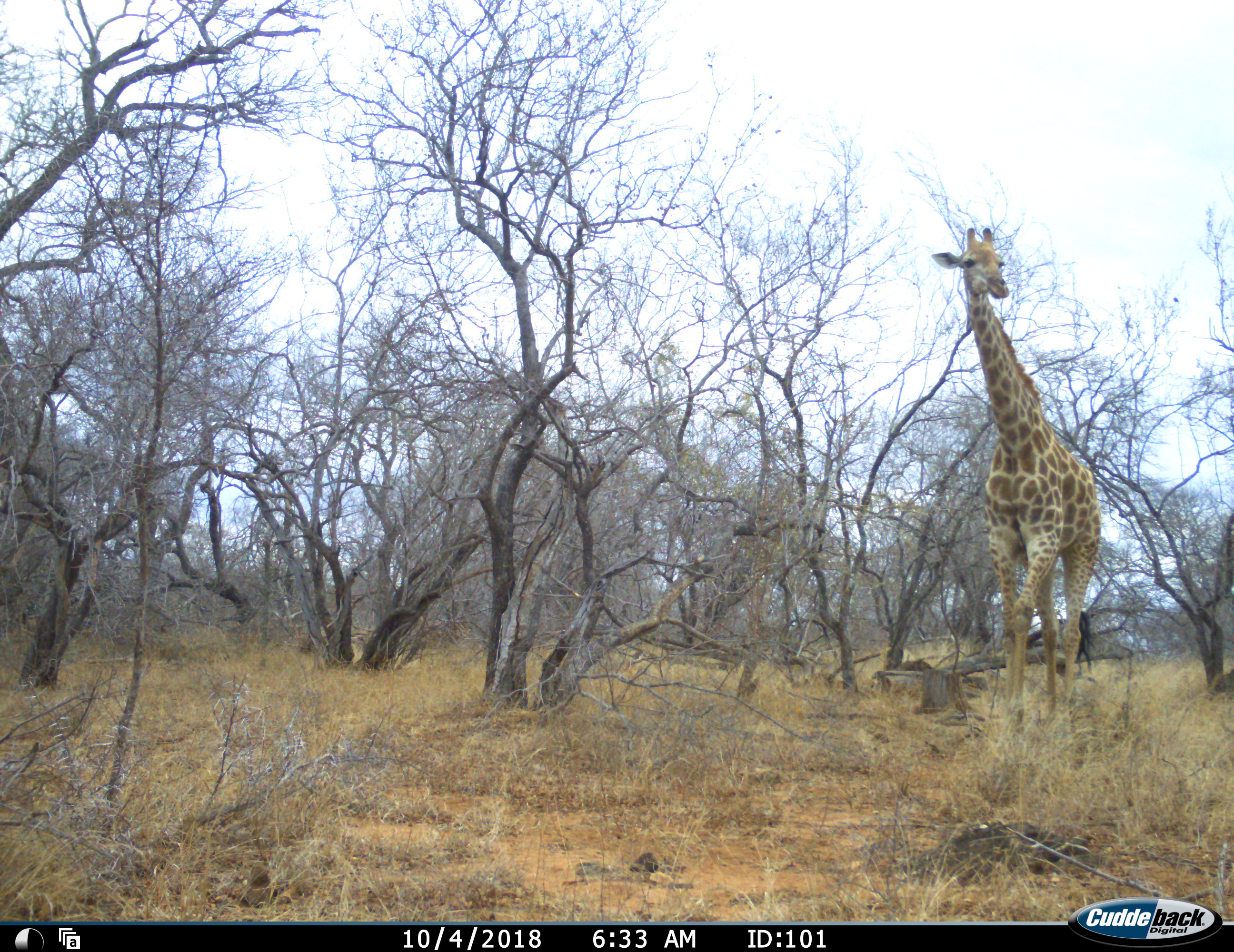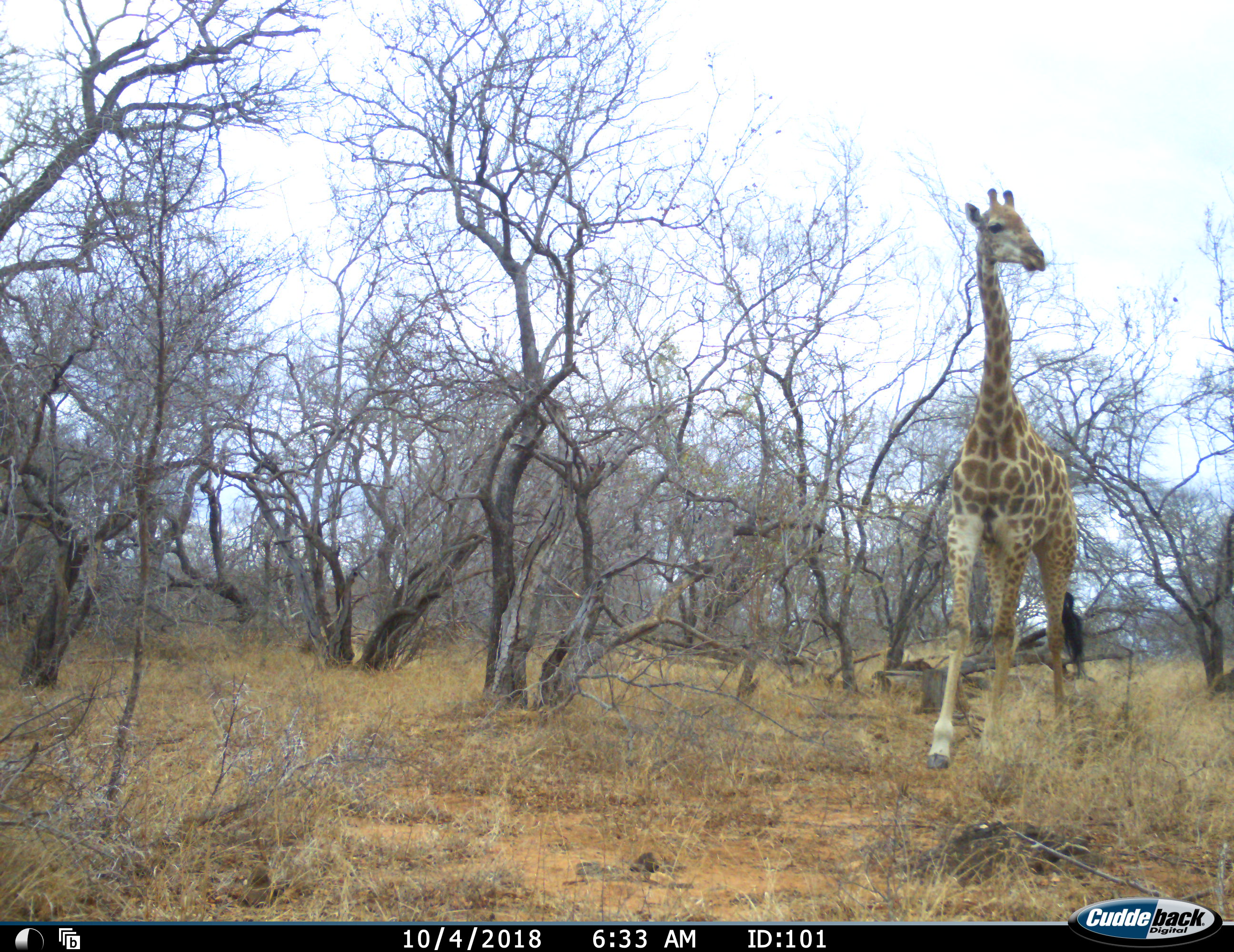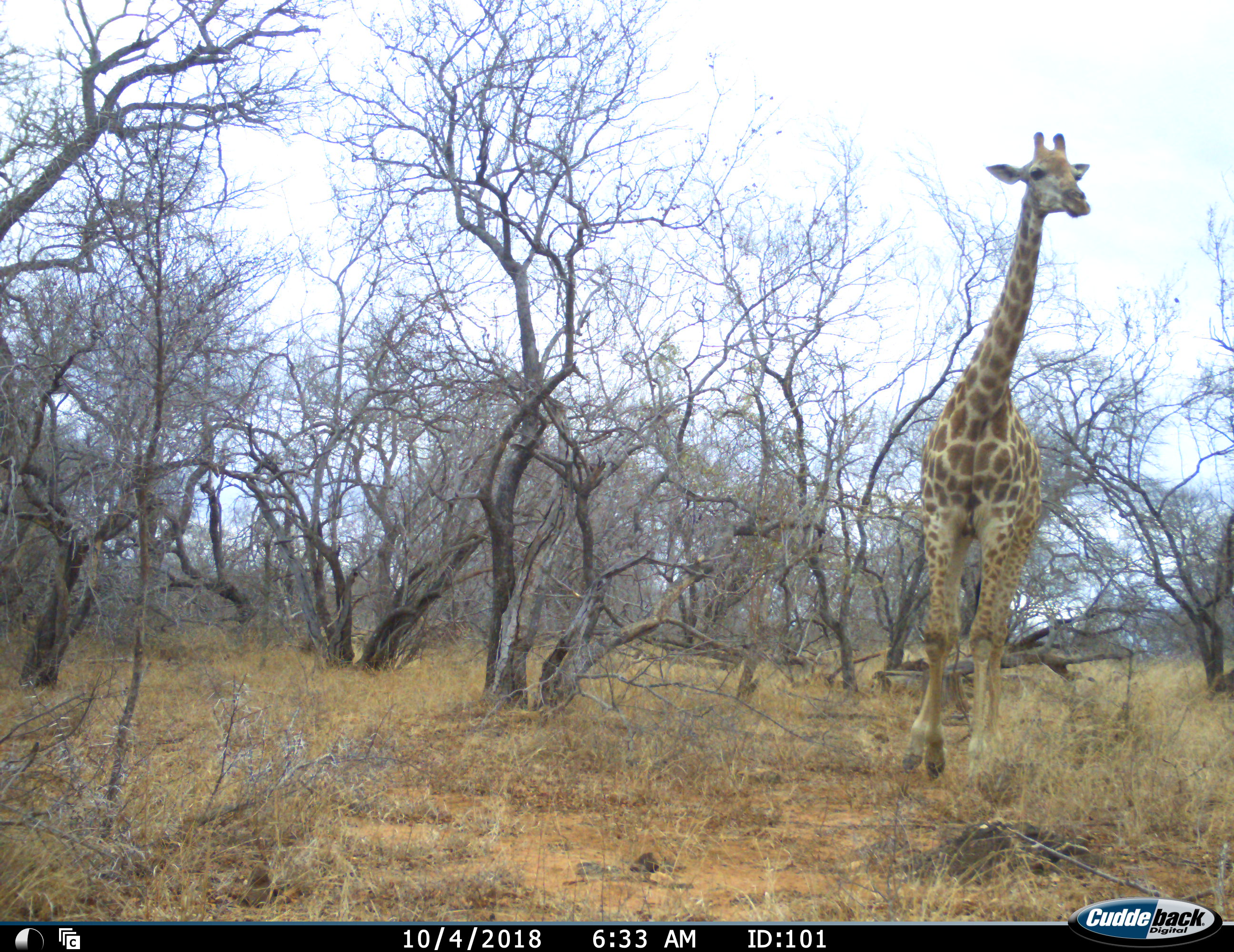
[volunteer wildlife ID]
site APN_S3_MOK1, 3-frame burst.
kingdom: Animalia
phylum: Chordata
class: Mammalia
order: Artiodactyla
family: Giraffidae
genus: Giraffa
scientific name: Giraffa camelopardalis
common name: giraffe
Giraffe (Giraffa camelopardalis), count 1. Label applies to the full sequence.